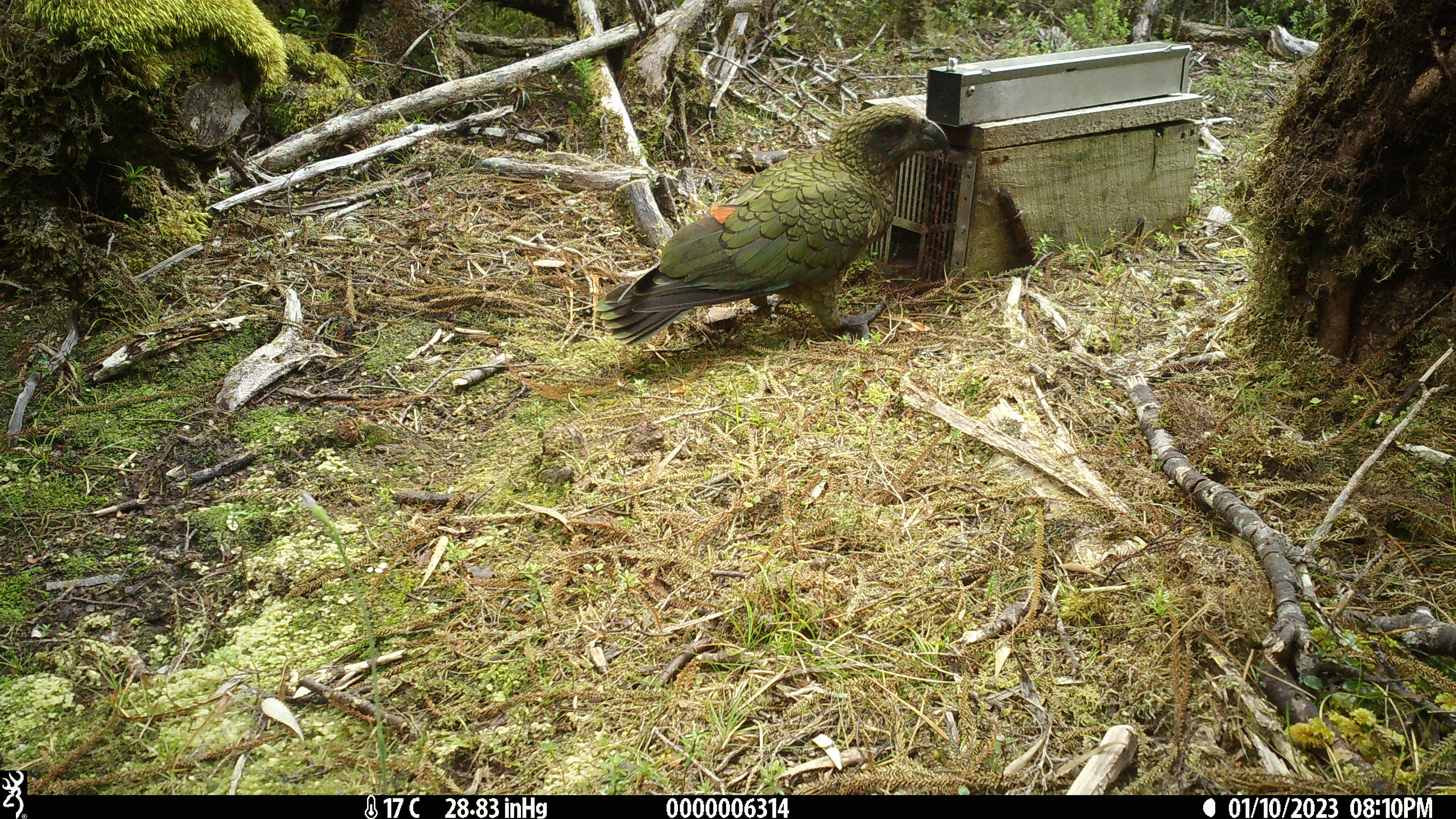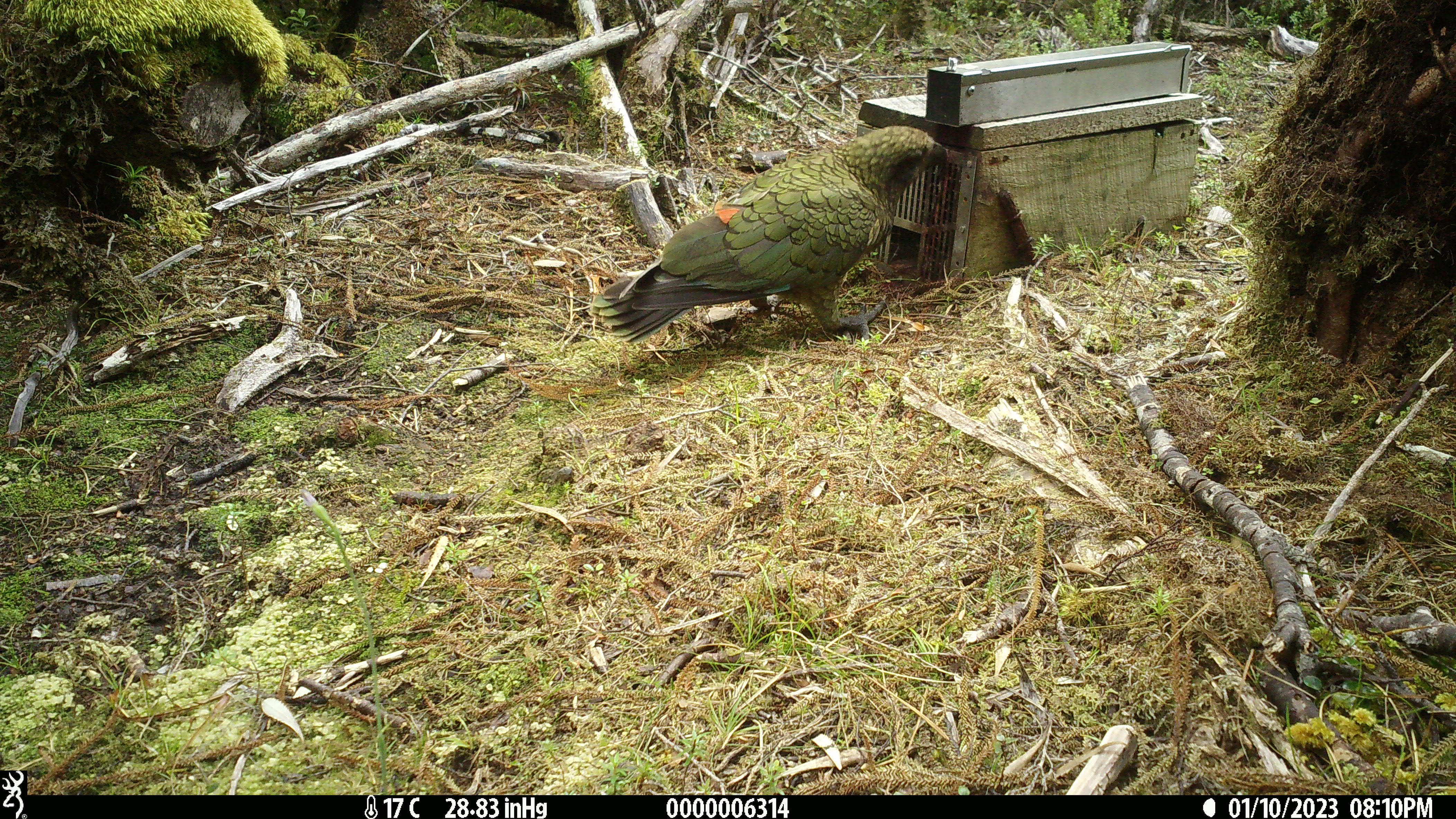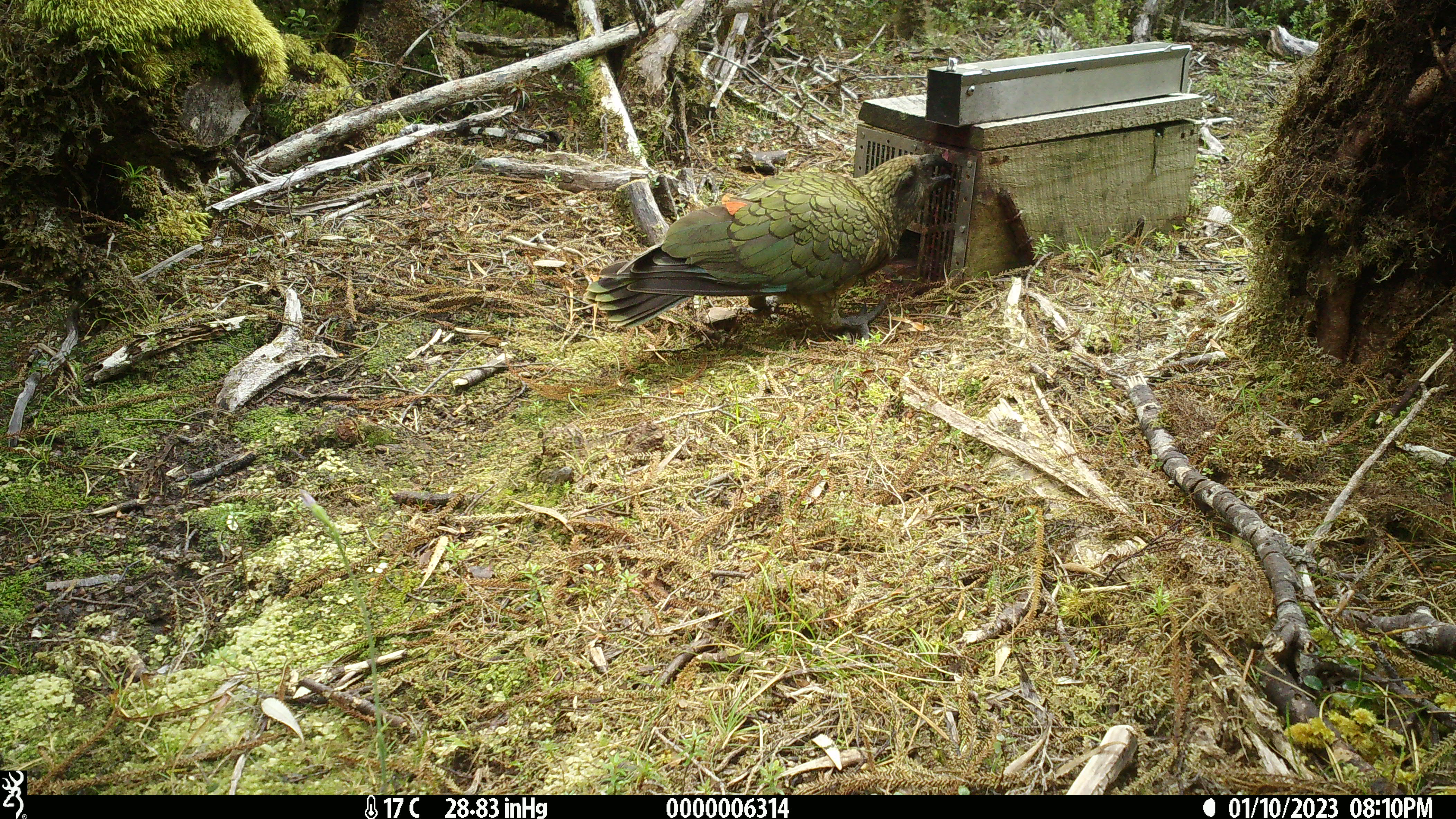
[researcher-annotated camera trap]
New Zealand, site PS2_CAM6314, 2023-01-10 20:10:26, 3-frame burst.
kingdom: Animalia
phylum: Chordata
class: Aves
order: Psittaciformes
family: Strigopidae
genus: Nestor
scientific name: Nestor notabilis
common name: kea